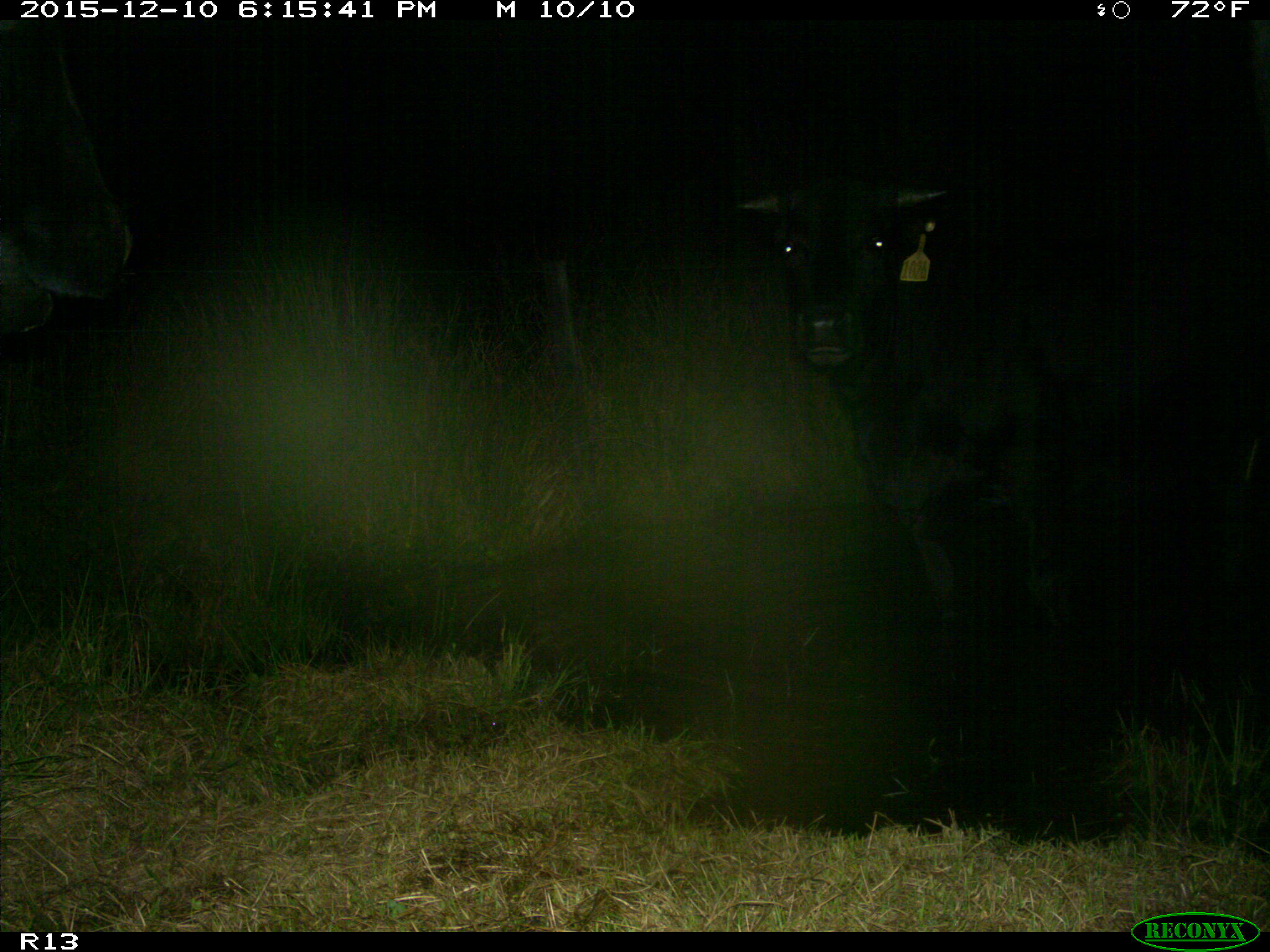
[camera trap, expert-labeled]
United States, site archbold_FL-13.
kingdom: Animalia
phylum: Chordata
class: Mammalia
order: Artiodactyla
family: Bovidae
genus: Bos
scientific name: Bos taurus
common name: domestic cow